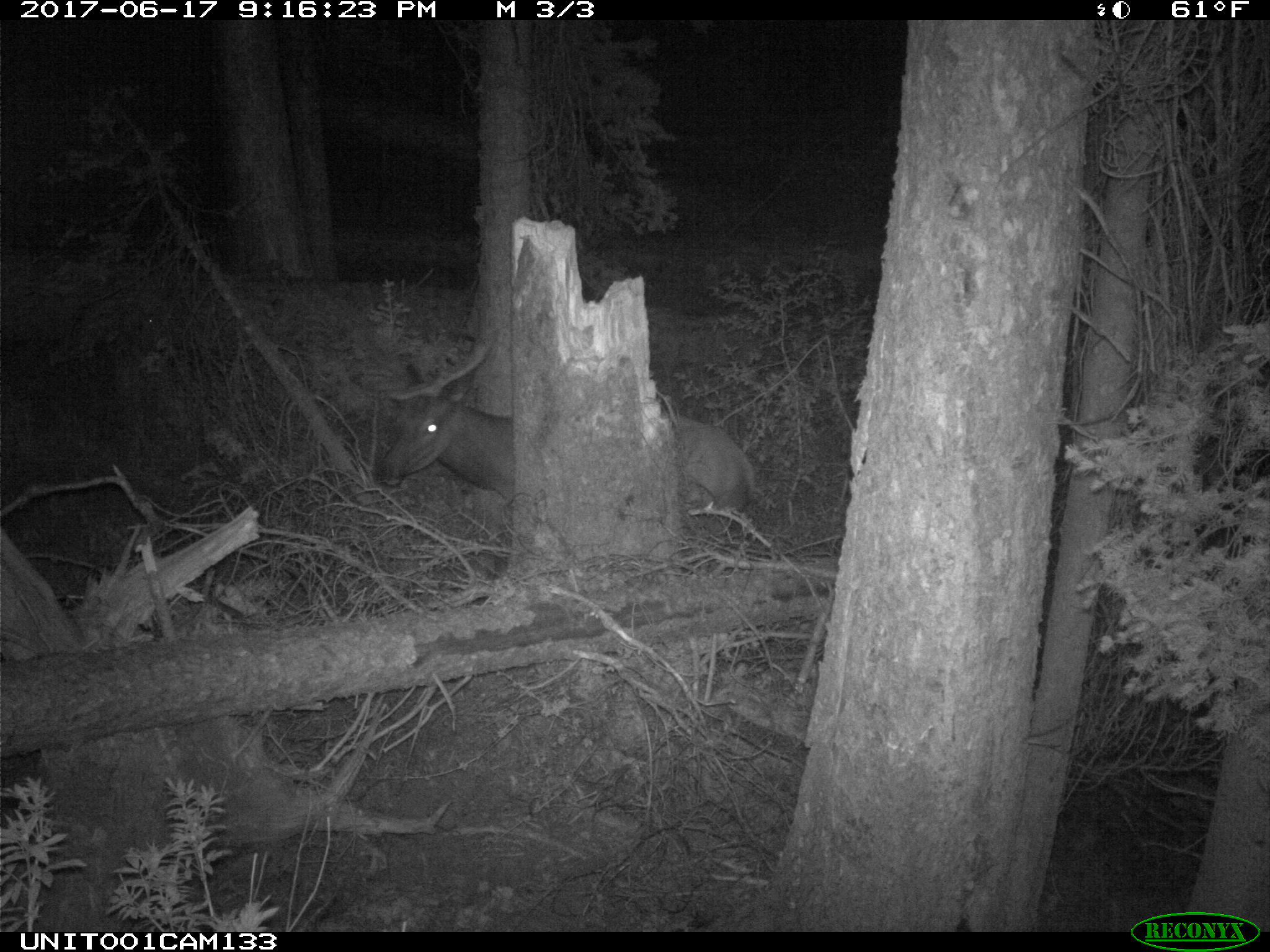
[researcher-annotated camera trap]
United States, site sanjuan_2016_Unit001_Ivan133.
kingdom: Animalia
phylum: Chordata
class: Mammalia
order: Artiodactyla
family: Cervidae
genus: Cervus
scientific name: Cervus elaphus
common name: red deer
Cervus elaphus (red deer).